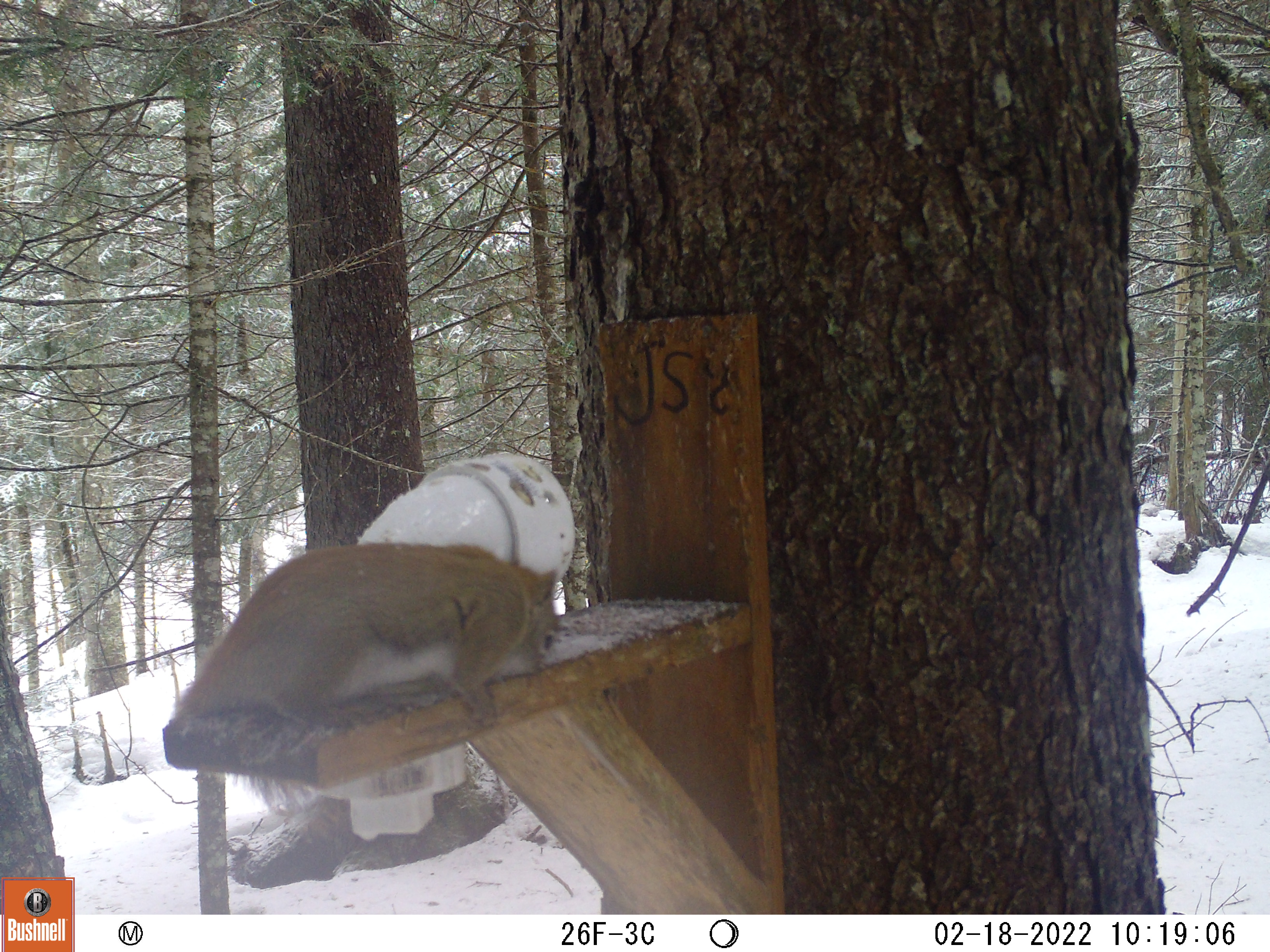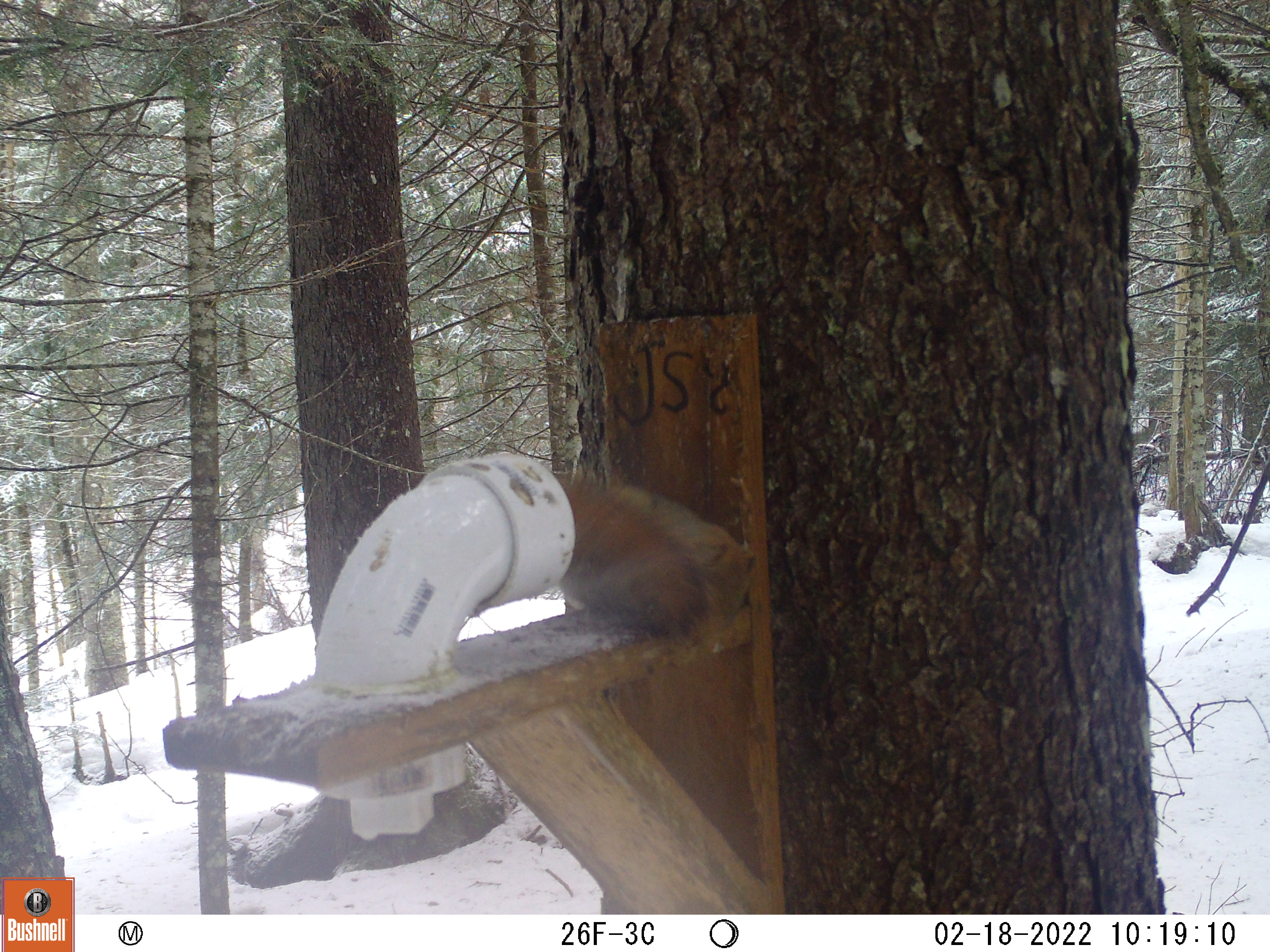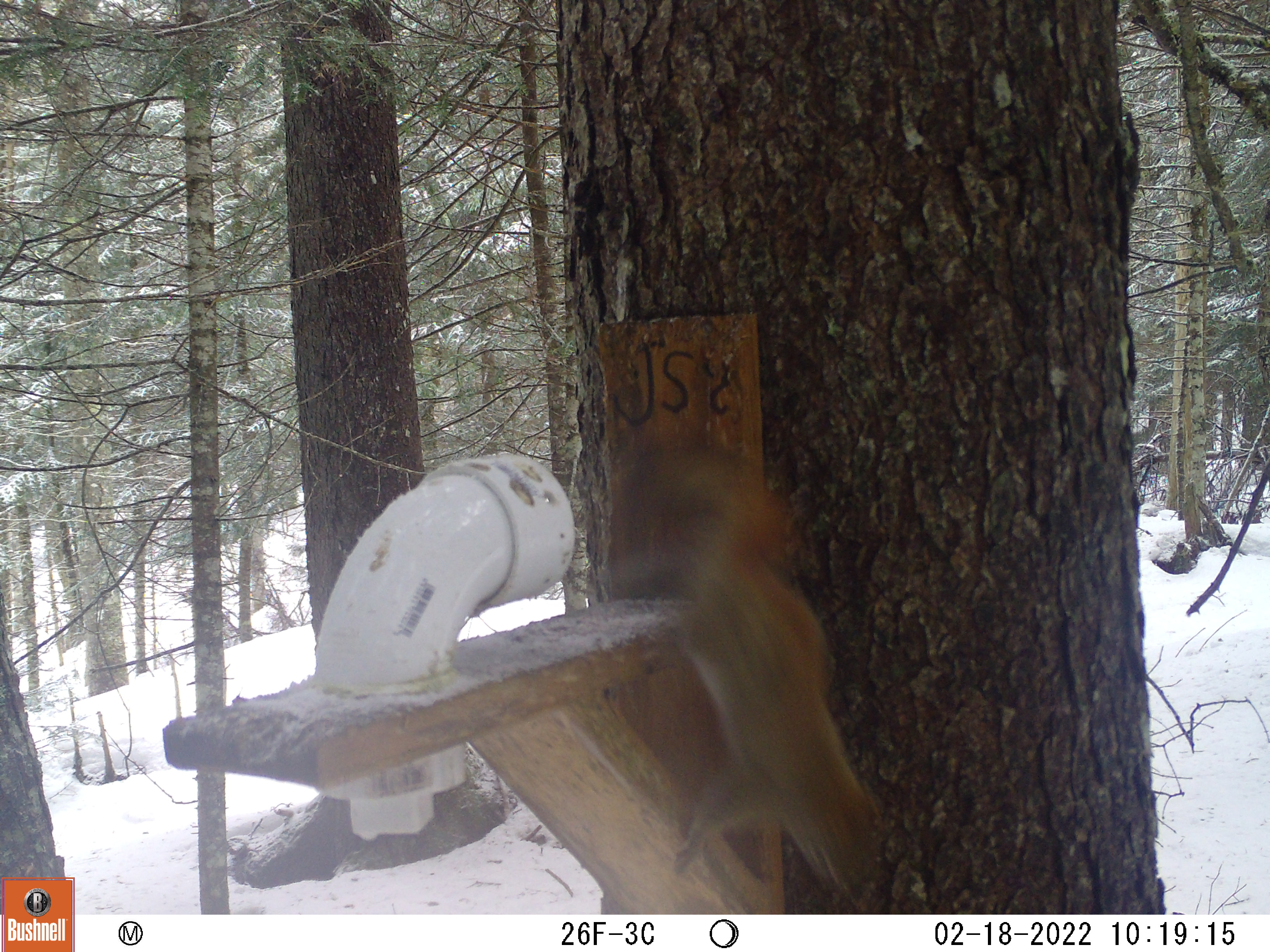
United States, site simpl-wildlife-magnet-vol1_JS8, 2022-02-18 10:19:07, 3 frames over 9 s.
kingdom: Animalia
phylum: Chordata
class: Mammalia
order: Rodentia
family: Sciuridae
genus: Tamiasciurus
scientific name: Tamiasciurus hudsonicus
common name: red squirrel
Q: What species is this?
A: Red squirrel (Tamiasciurus hudsonicus).